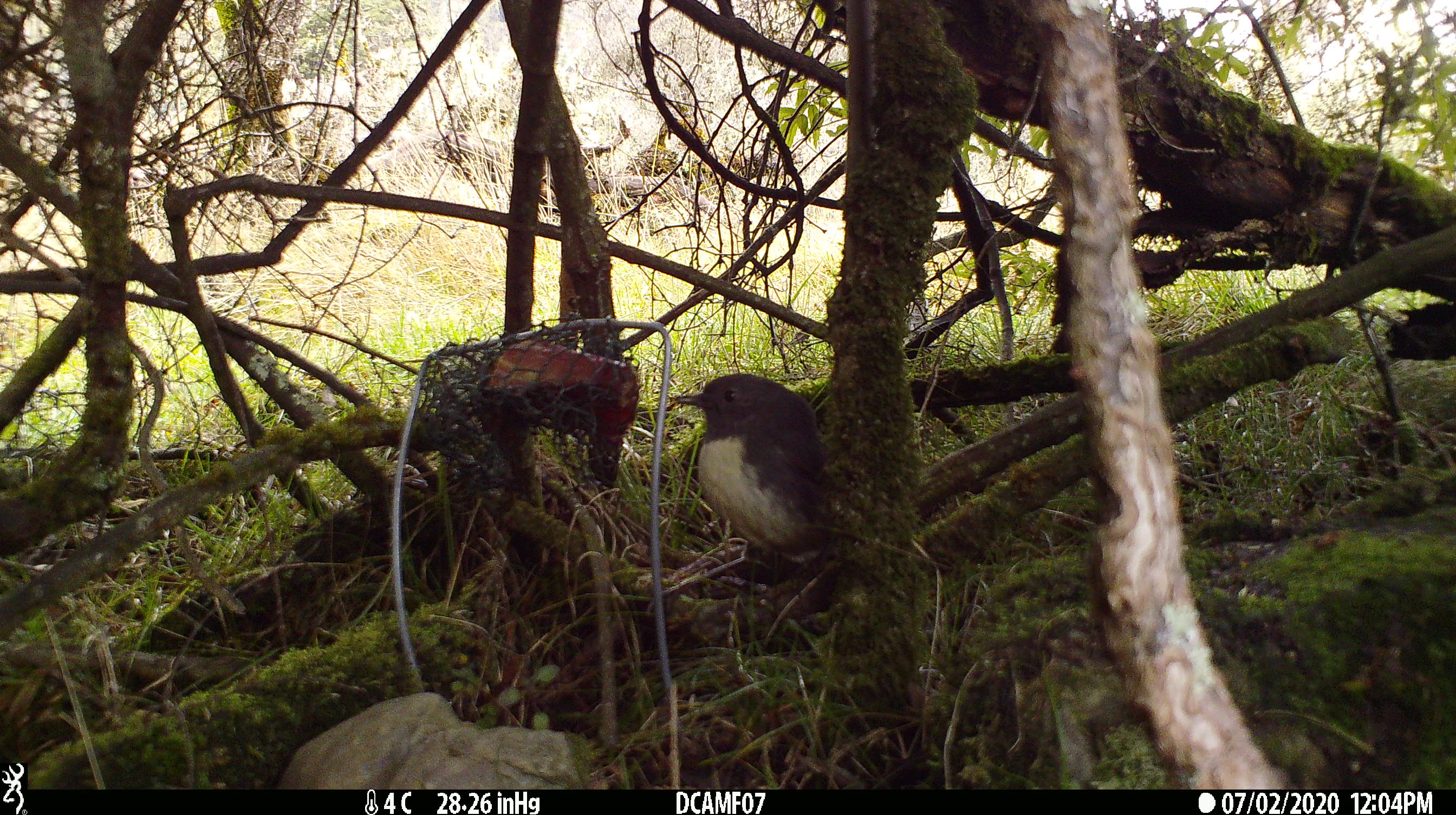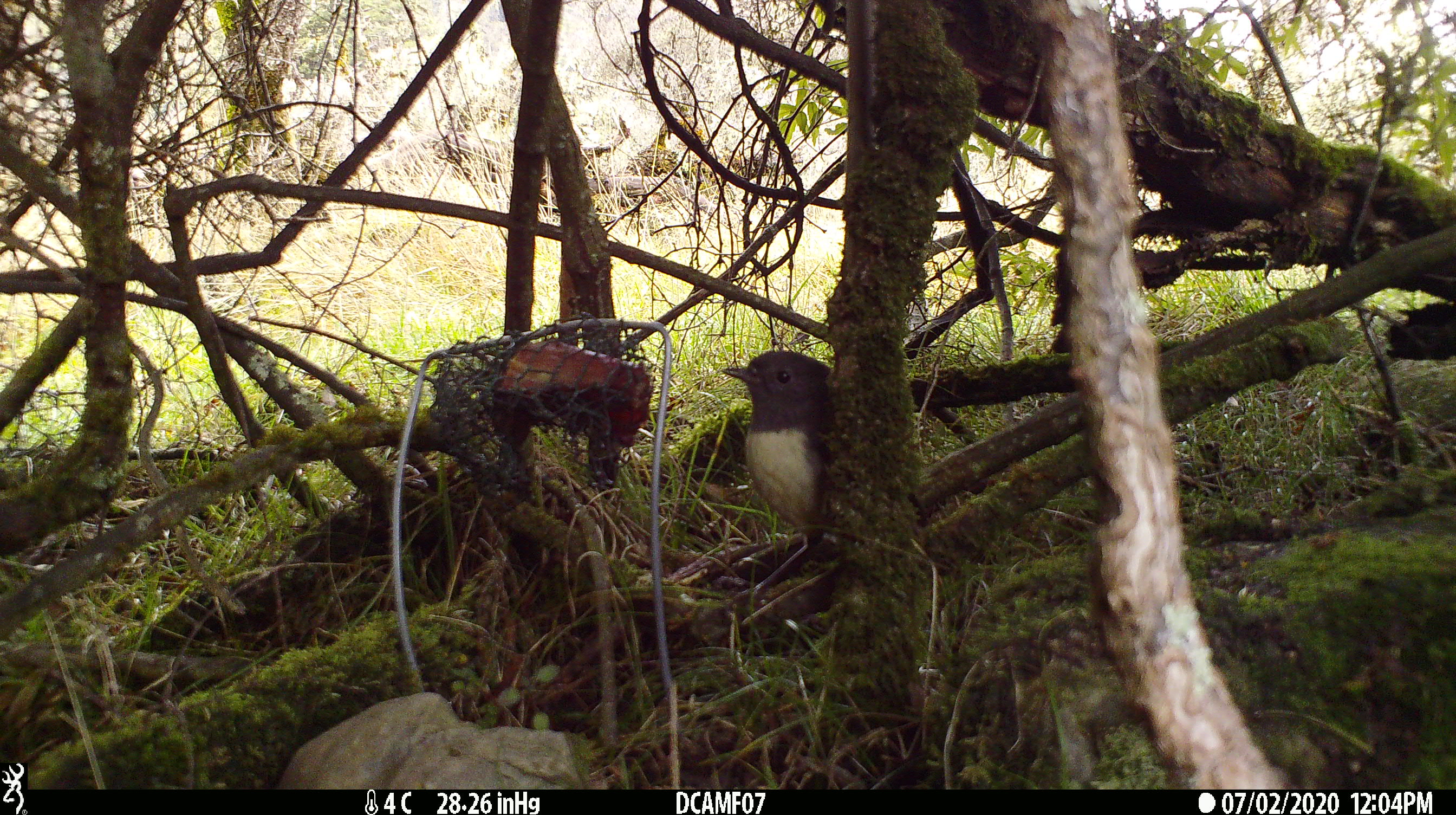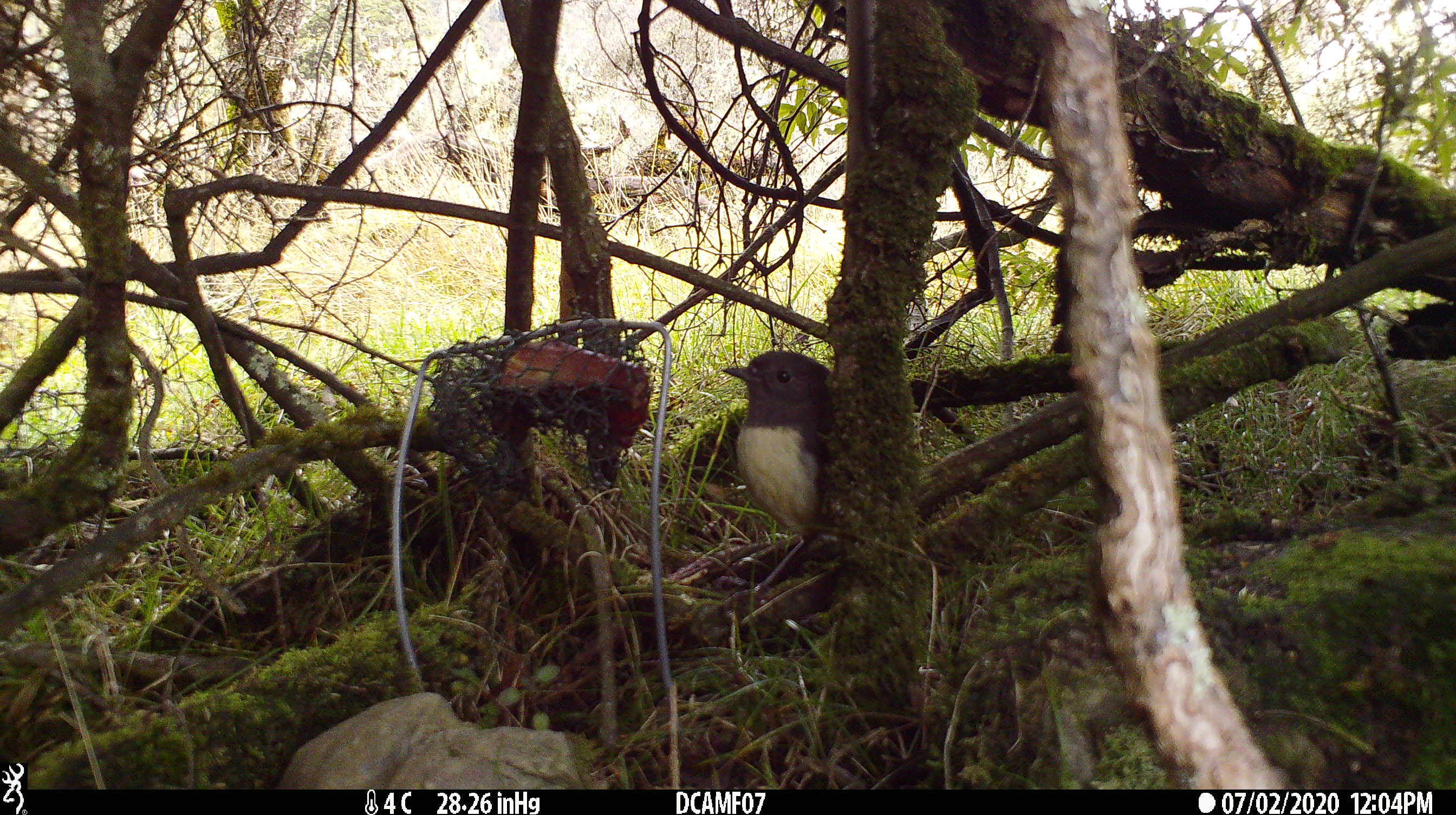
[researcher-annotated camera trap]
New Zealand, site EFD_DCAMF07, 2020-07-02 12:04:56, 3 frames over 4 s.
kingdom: Animalia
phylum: Chordata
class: Aves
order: Passeriformes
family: Petroicidae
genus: Petroica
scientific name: Petroica australis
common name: new zealand robin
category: robin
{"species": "robin (new zealand robin) (Petroica australis)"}